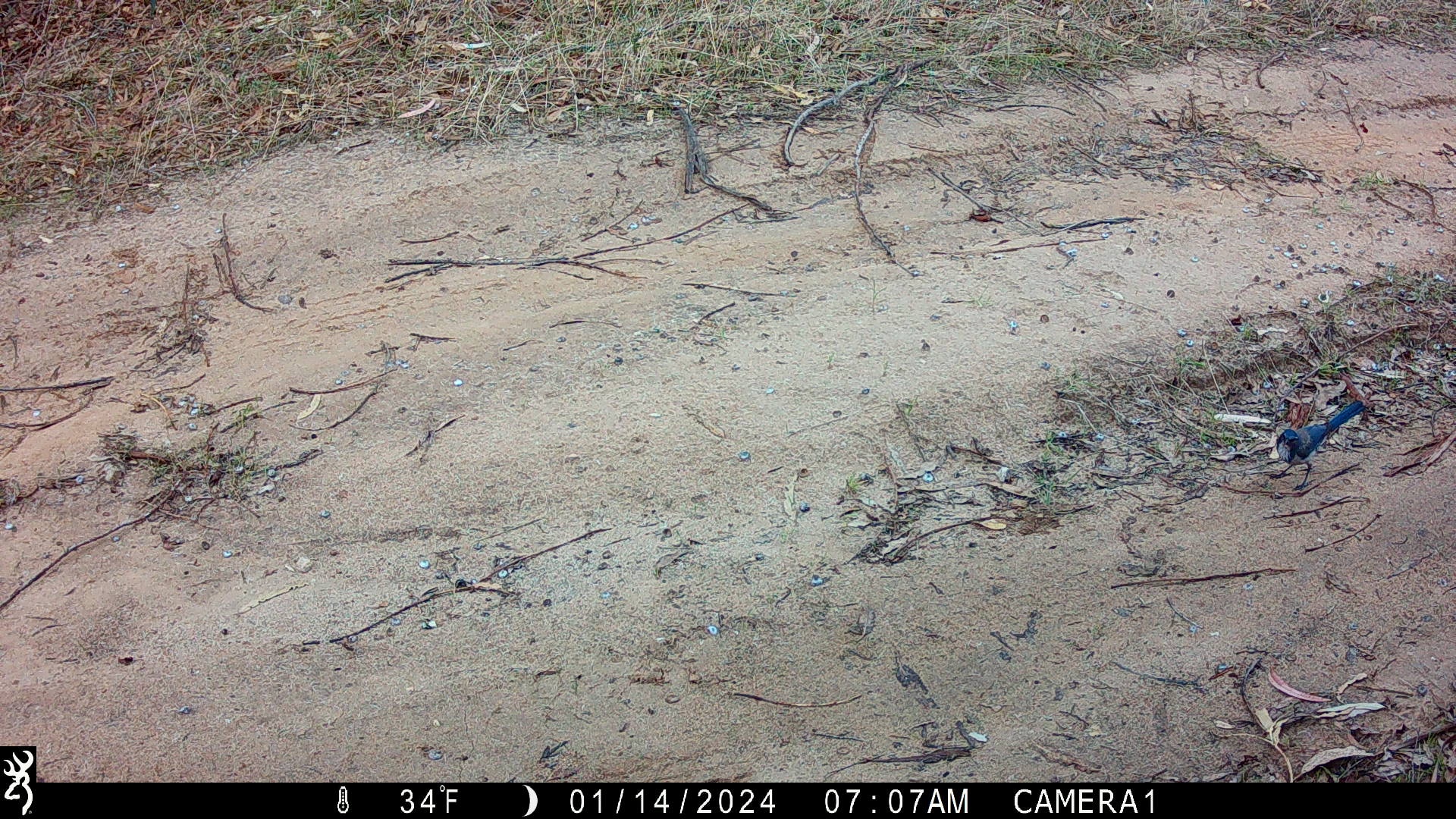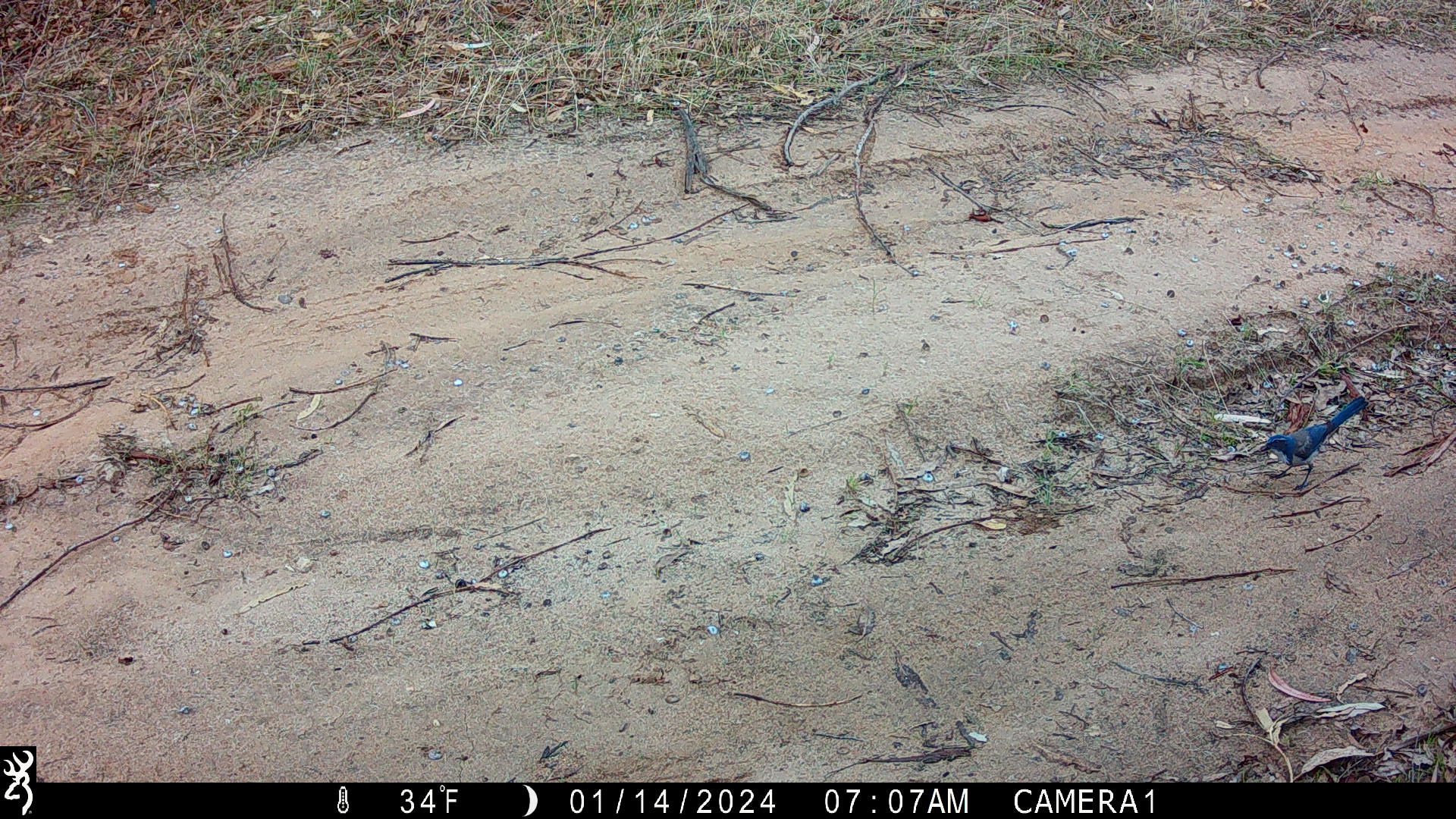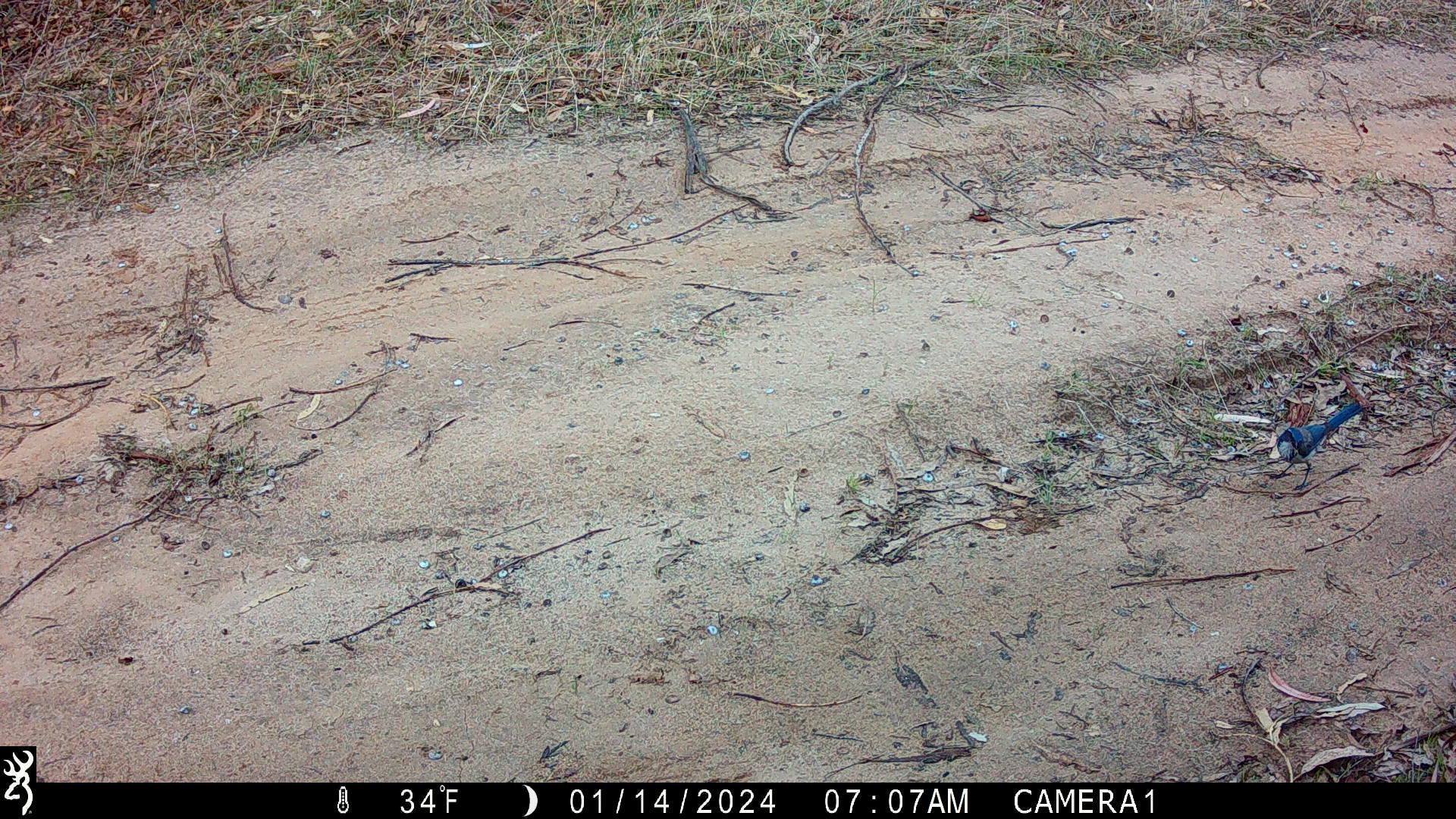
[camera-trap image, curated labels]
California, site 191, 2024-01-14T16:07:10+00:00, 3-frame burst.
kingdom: Animalia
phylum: Chordata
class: Aves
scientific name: Aves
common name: bird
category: unknown bird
Unknown bird (bird) (Aves).